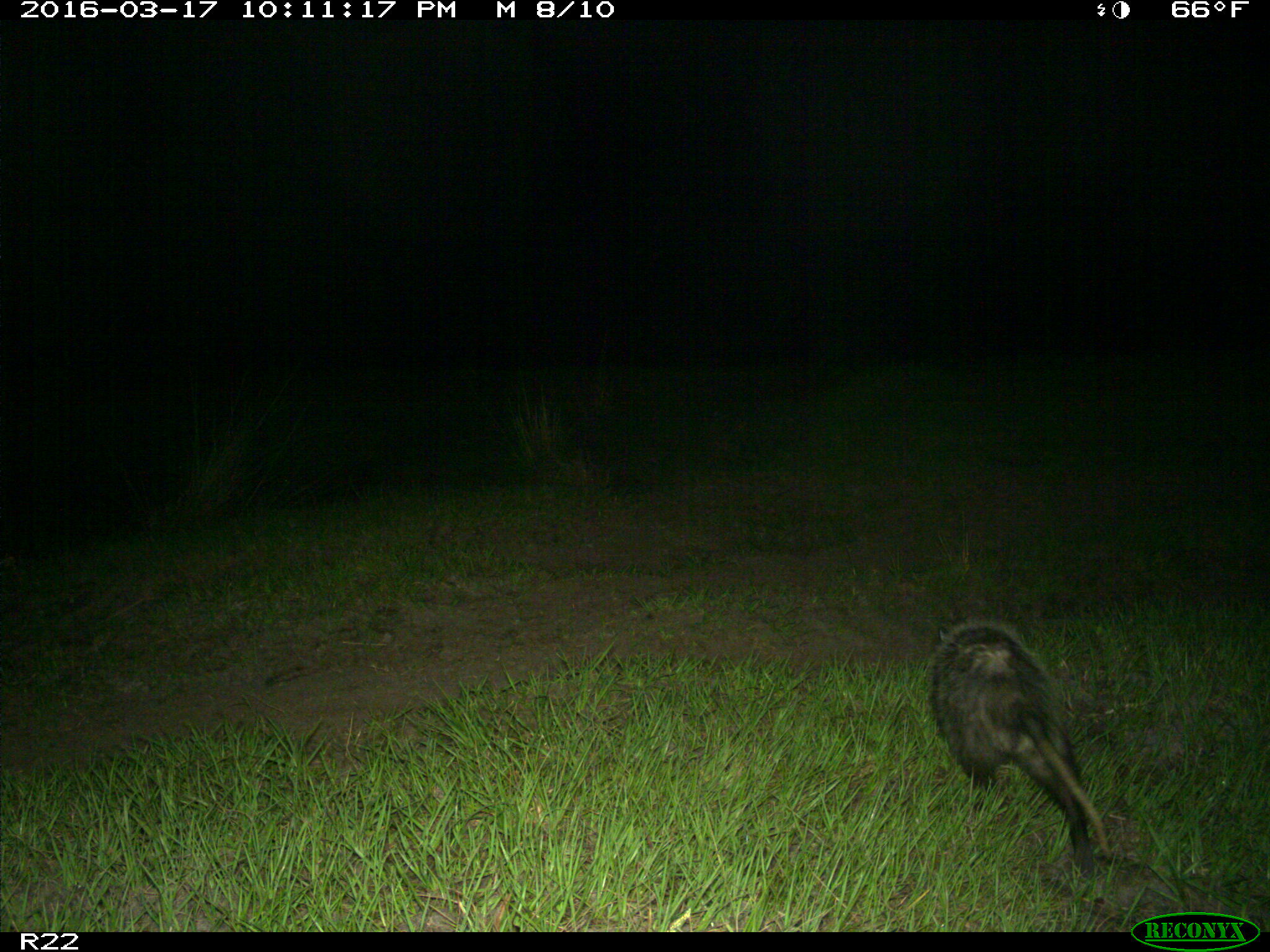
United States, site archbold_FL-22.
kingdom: Animalia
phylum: Chordata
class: Mammalia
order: Didelphimorphia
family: Didelphidae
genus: Didelphis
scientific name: Didelphis virginiana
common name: virginia opossum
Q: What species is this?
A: Didelphis virginiana (virginia opossum).